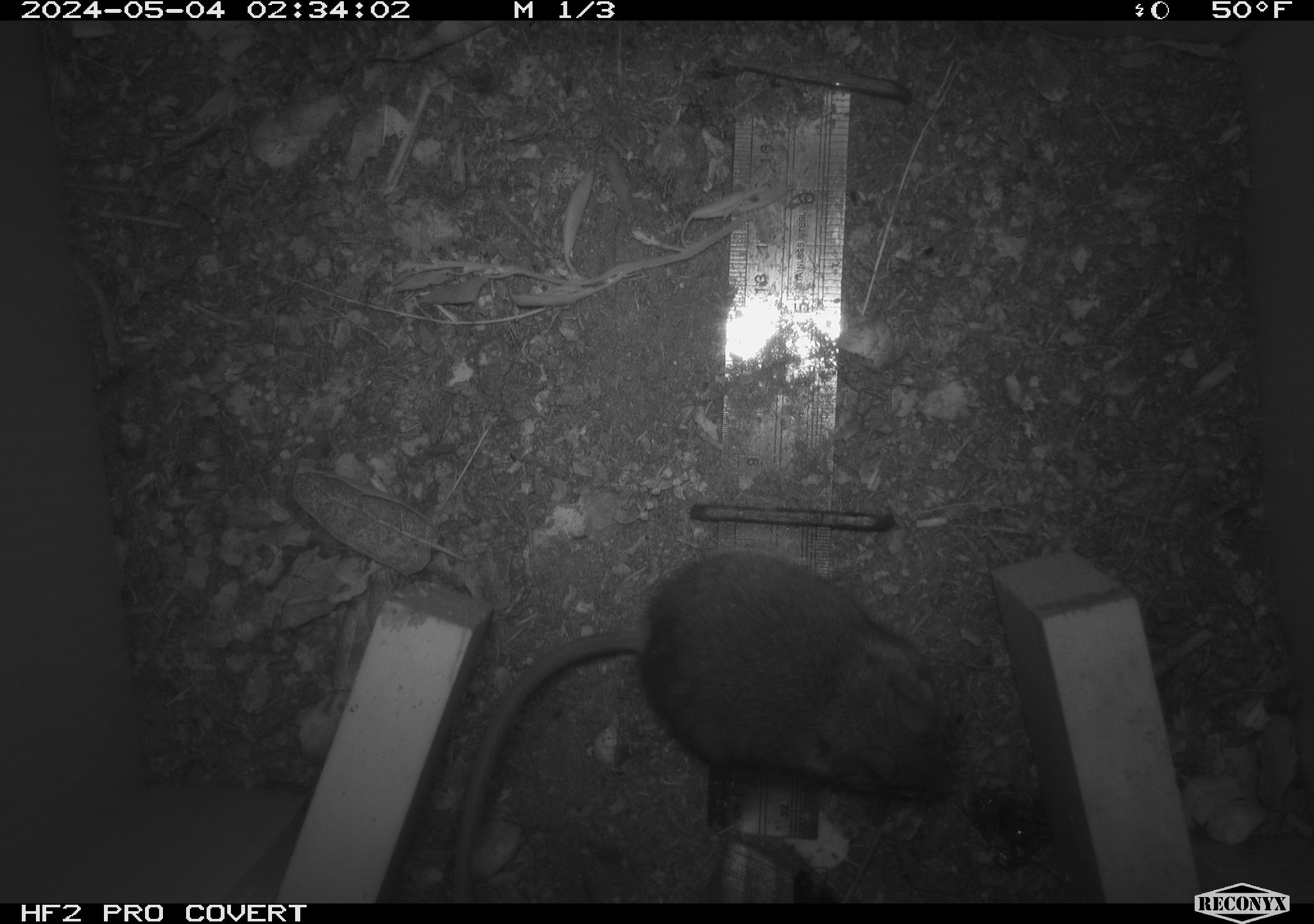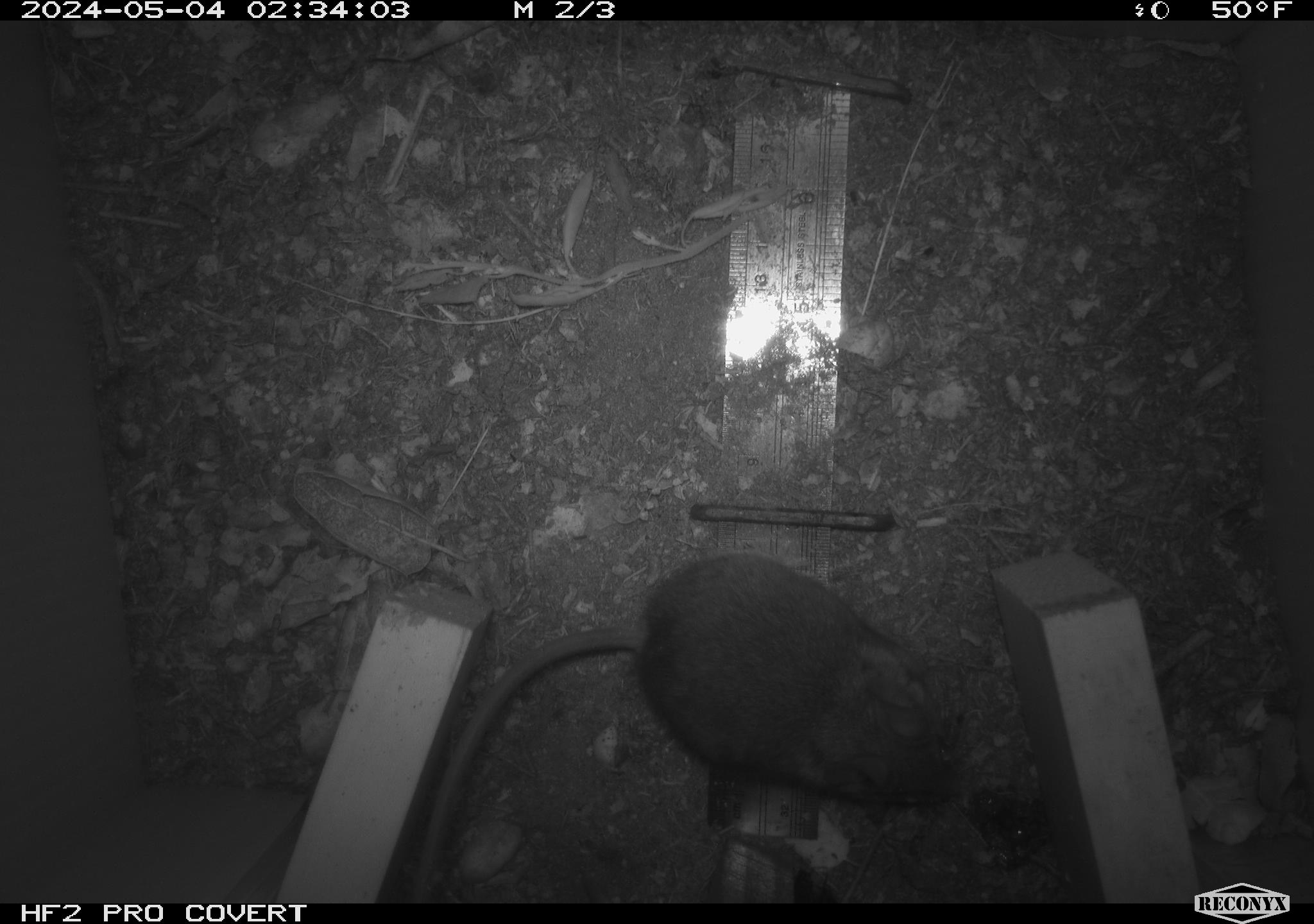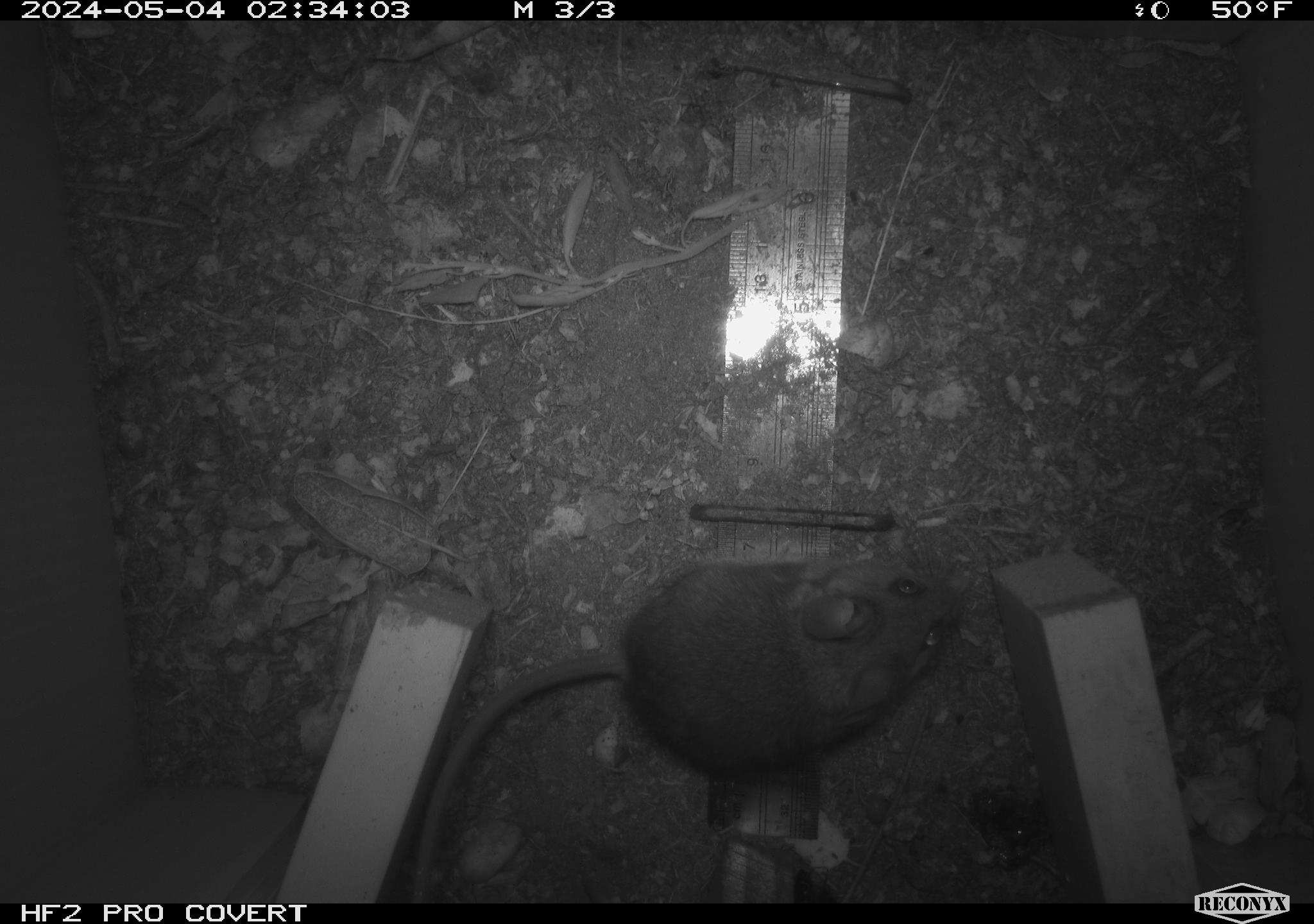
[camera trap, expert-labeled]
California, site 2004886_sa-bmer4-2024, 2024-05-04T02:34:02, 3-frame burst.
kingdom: Animalia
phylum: Chordata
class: Mammalia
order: Rodentia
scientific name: Rodentia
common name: mouse species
Mouse species (Rodentia).